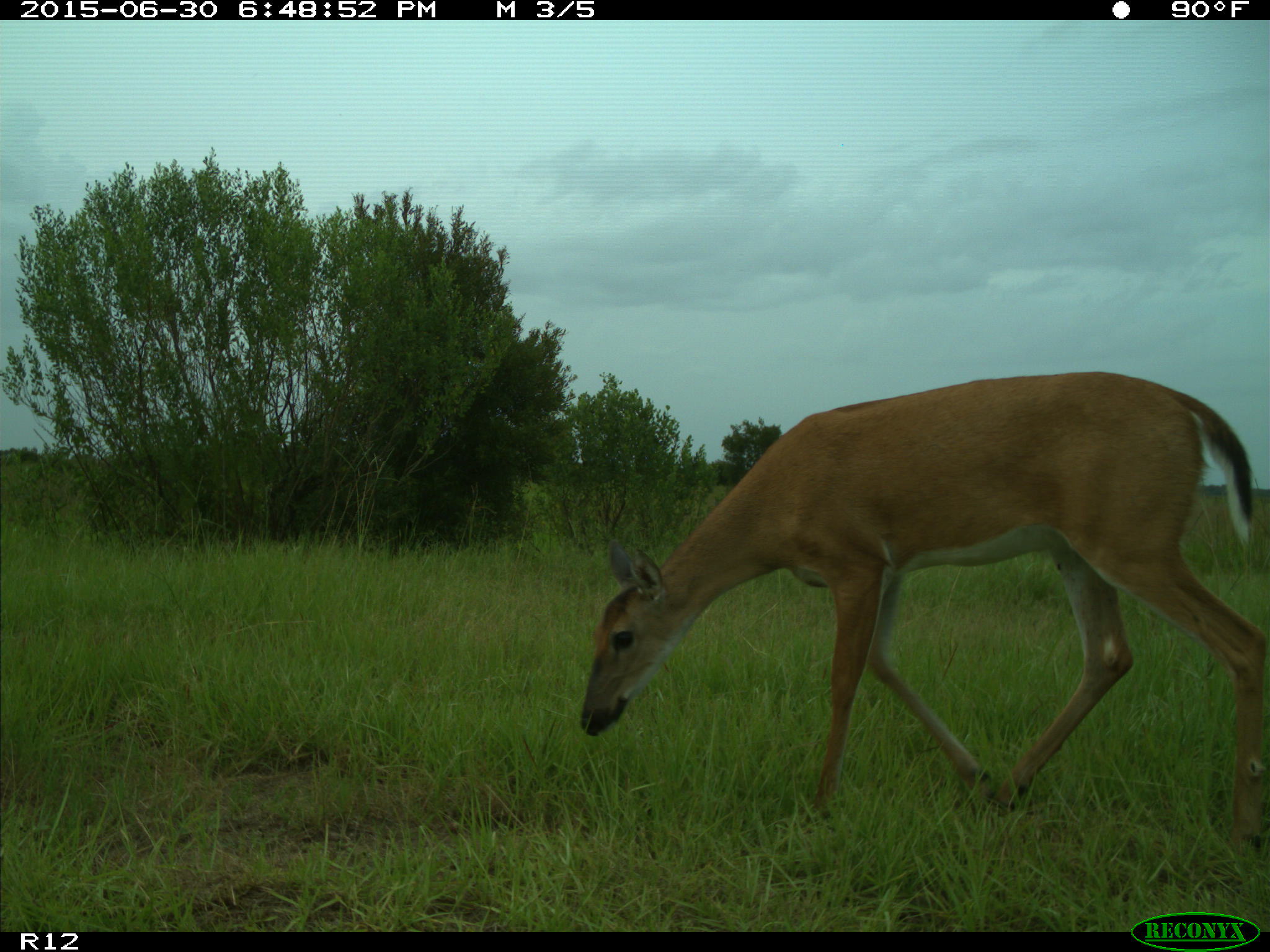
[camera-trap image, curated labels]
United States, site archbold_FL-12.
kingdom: Animalia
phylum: Chordata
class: Mammalia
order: Artiodactyla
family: Cervidae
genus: Odocoileus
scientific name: Odocoileus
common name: deer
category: unidentified deer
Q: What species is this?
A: Unidentified deer (deer) (Odocoileus).